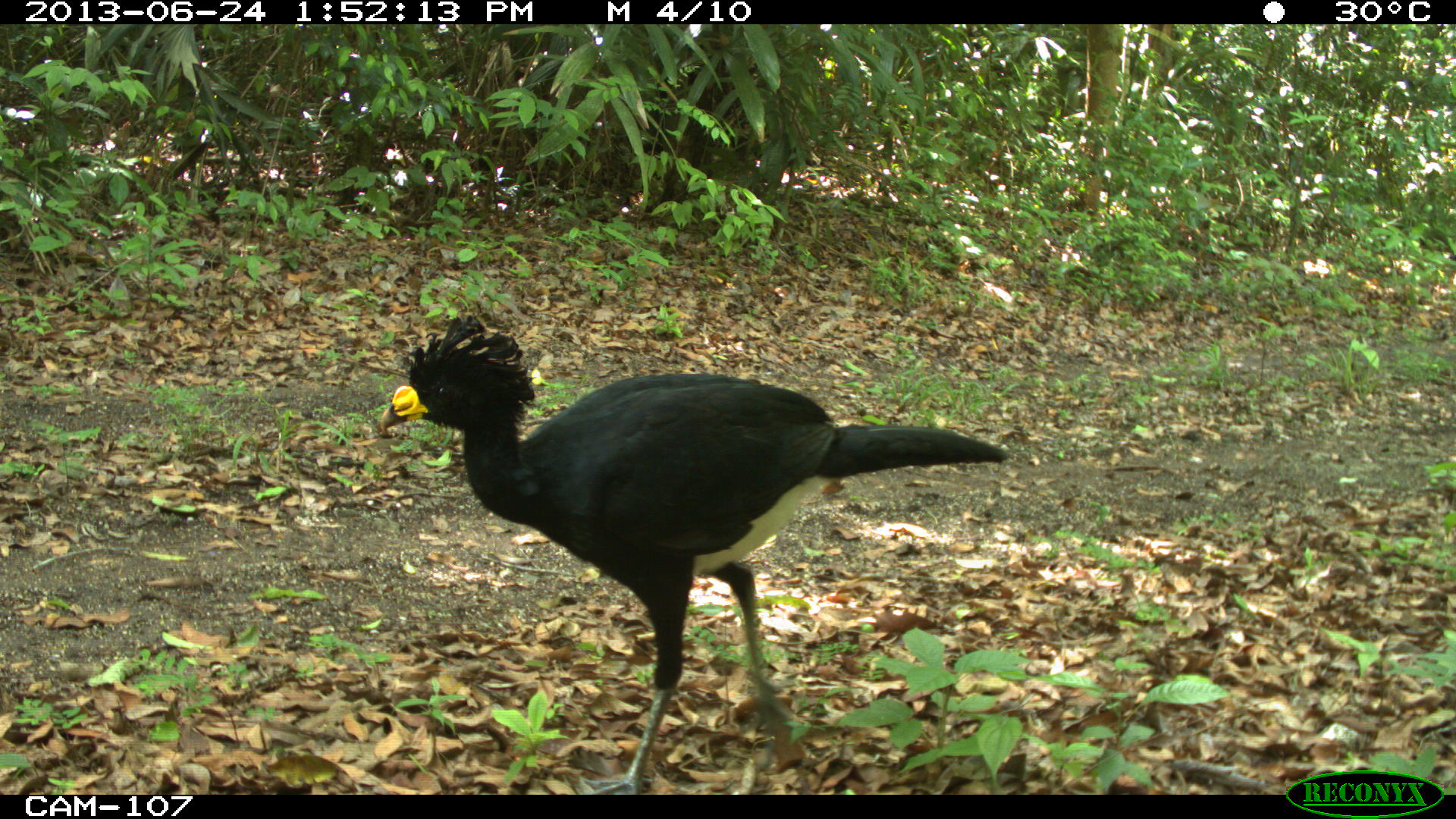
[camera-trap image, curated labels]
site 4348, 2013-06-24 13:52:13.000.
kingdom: Animalia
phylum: Chordata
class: Aves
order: Galliformes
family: Cracidae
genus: Crax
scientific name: Crax rubra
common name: great curassow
Crax rubra (great curassow), count 2.